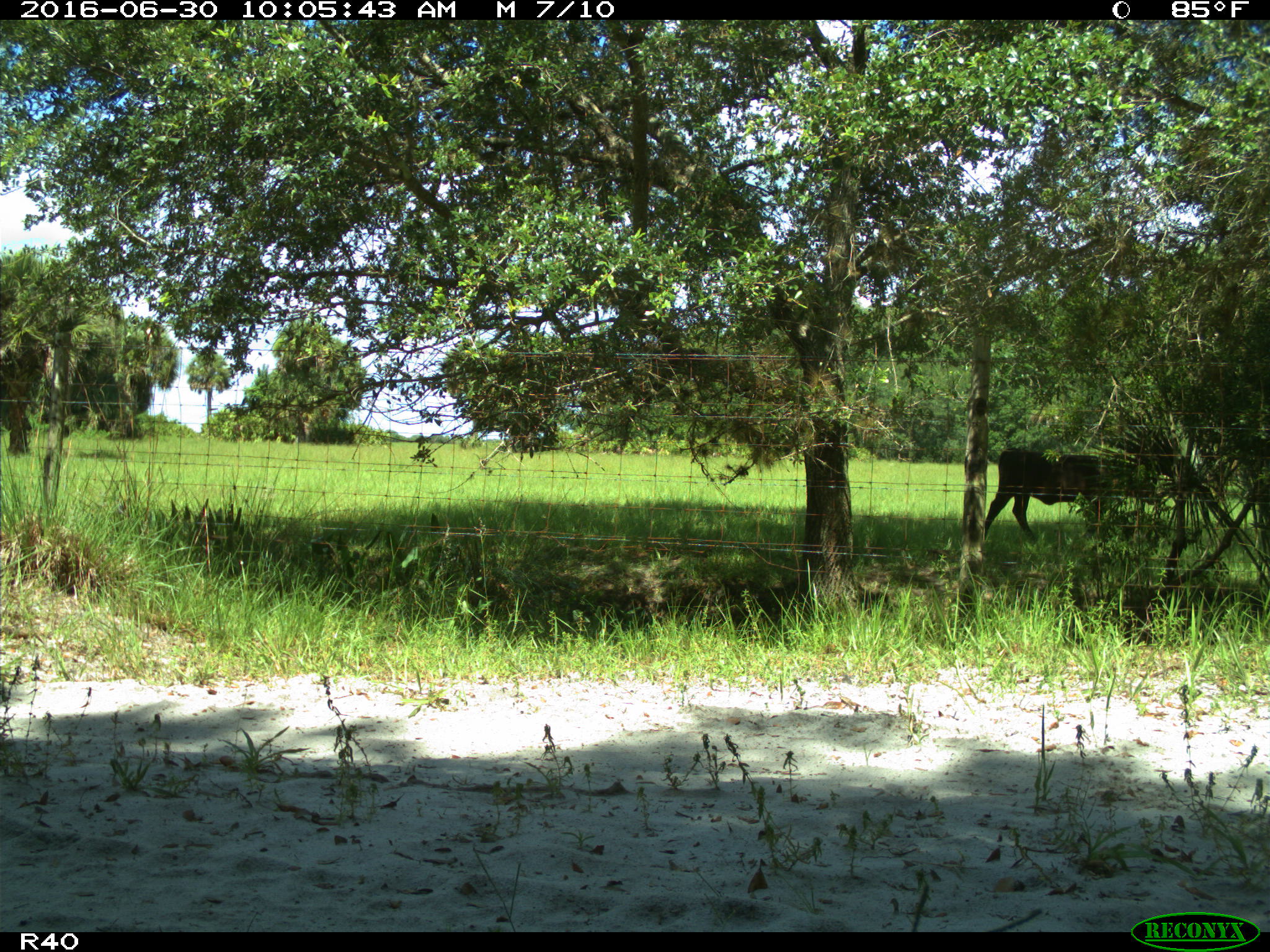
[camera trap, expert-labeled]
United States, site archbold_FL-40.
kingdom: Animalia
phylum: Chordata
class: Mammalia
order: Artiodactyla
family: Bovidae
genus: Bos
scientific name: Bos taurus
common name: domestic cow